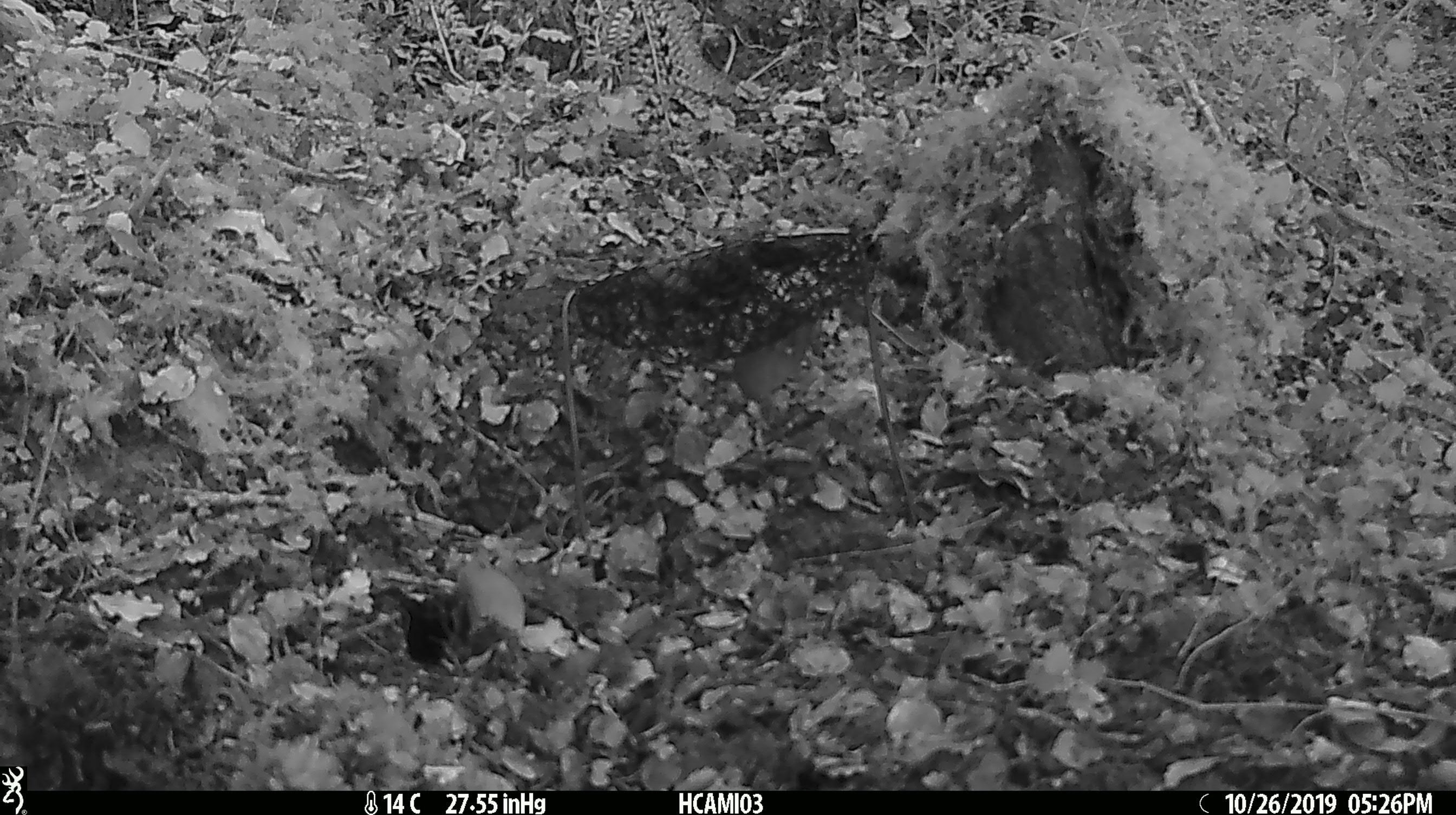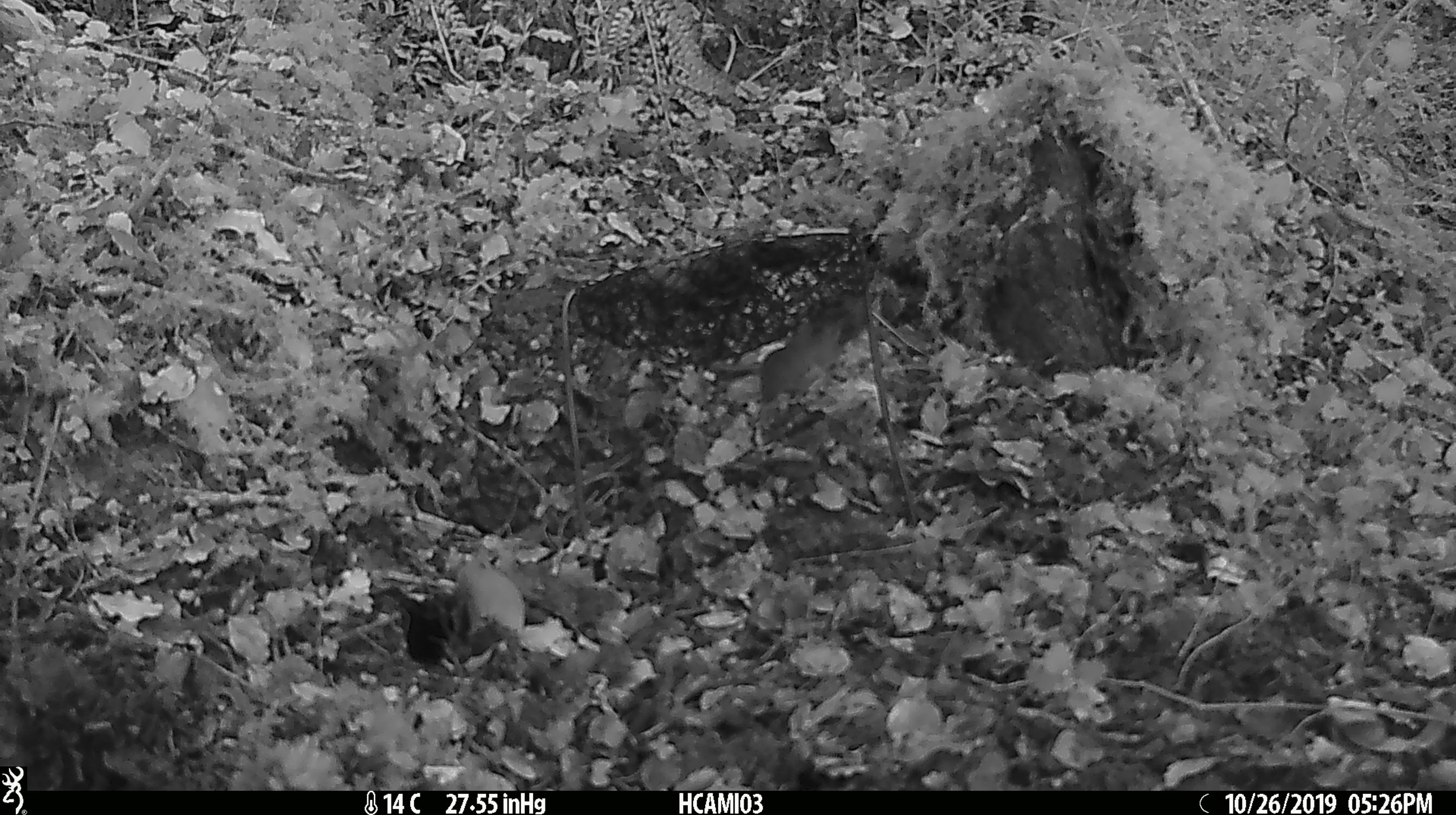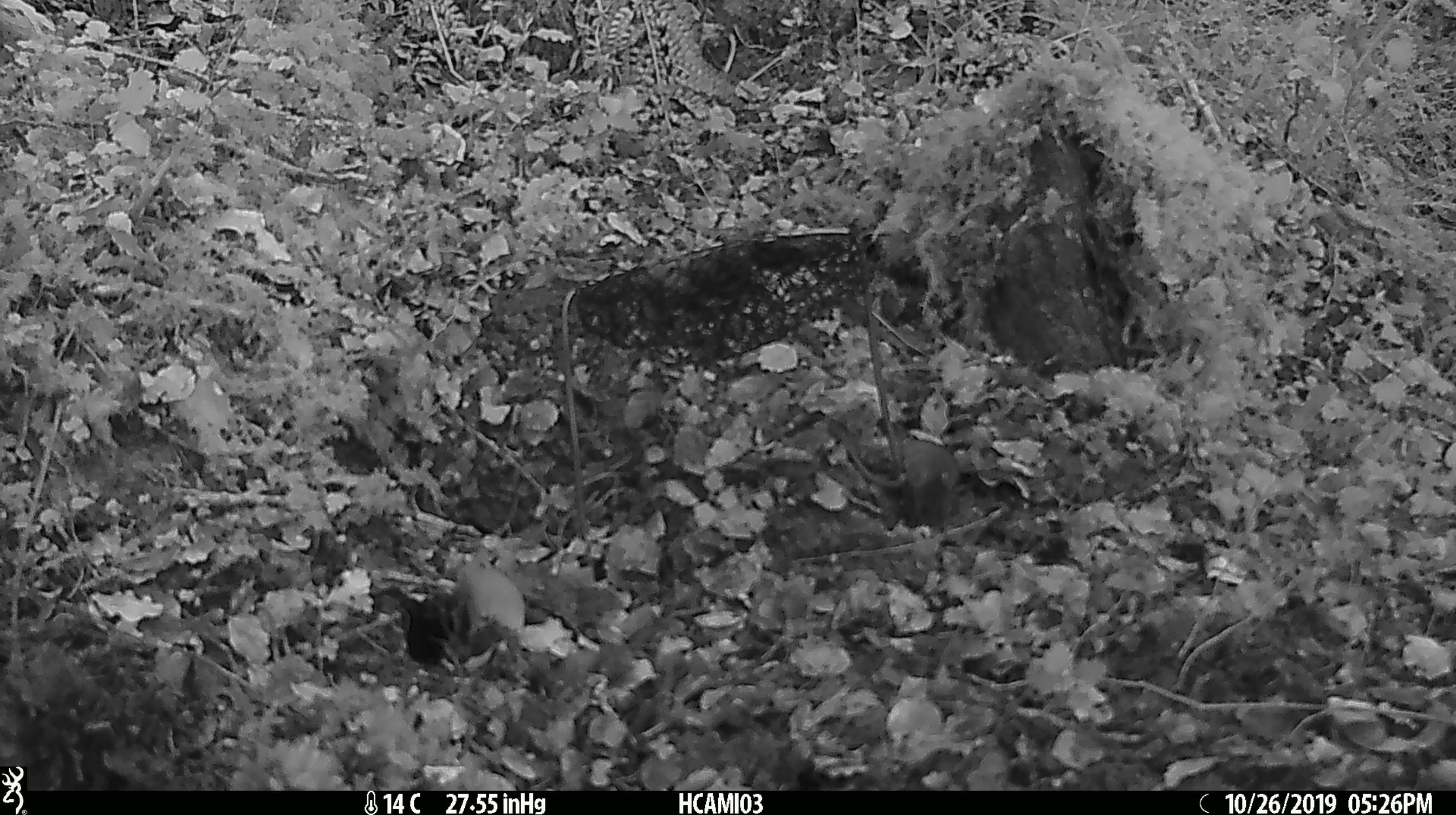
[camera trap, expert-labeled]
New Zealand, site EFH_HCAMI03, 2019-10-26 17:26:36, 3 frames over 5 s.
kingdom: Animalia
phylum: Chordata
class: Mammalia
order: Rodentia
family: Muridae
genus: Mus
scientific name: Mus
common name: mouse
Mouse (Mus).